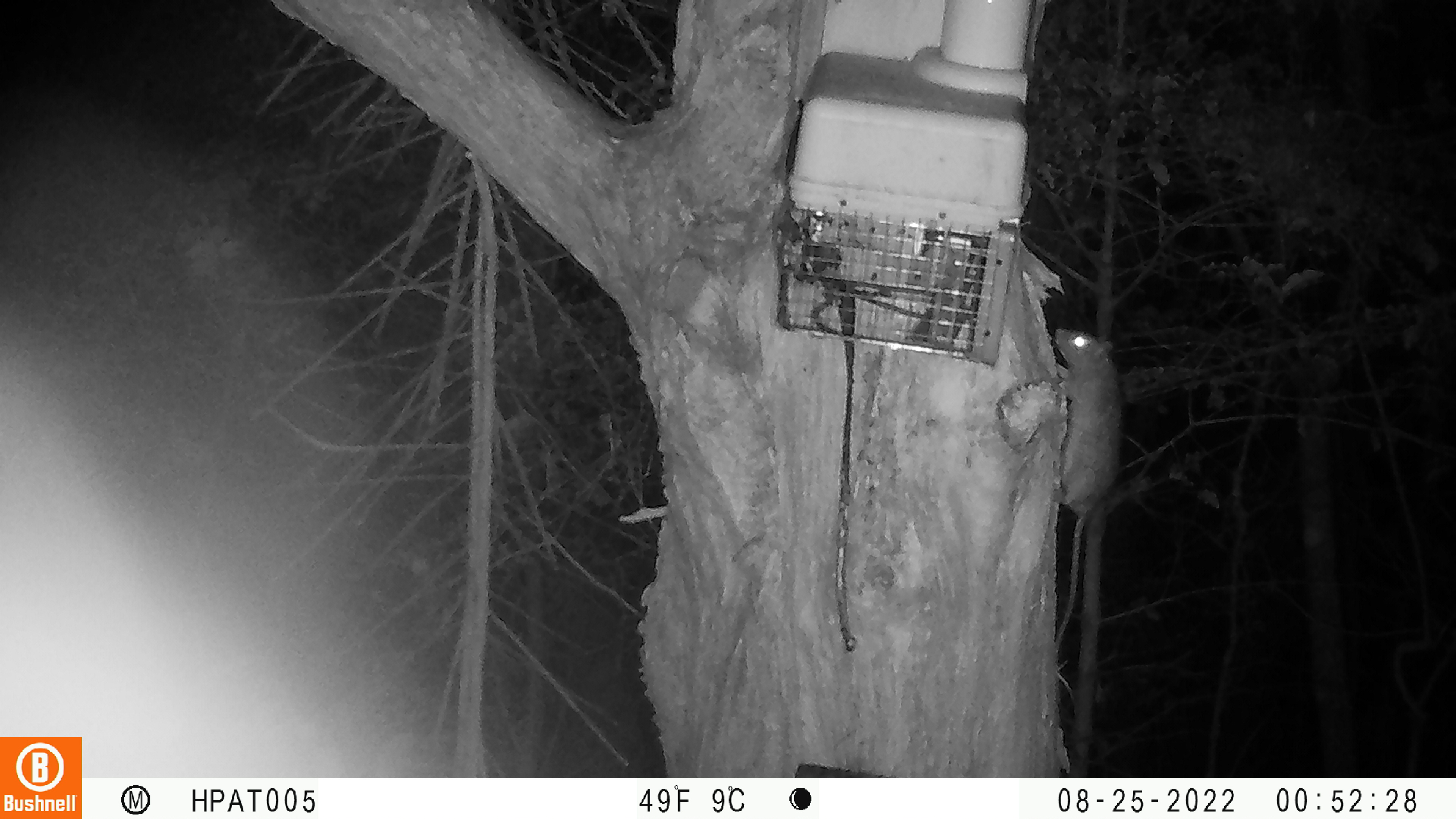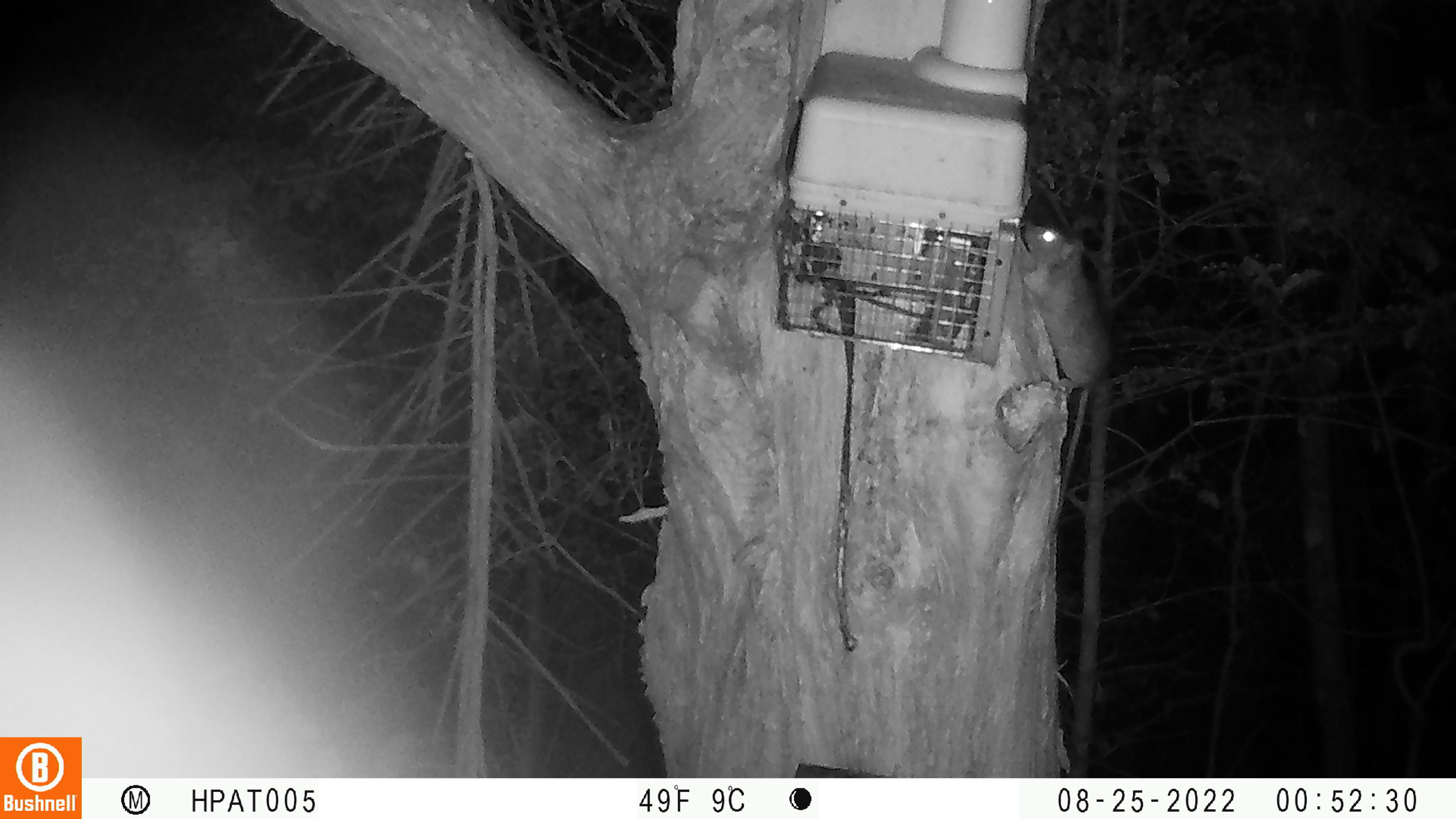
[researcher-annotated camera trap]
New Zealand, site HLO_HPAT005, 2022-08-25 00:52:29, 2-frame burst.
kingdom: Animalia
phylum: Chordata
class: Mammalia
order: Rodentia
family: Muridae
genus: Rattus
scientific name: Rattus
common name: rat